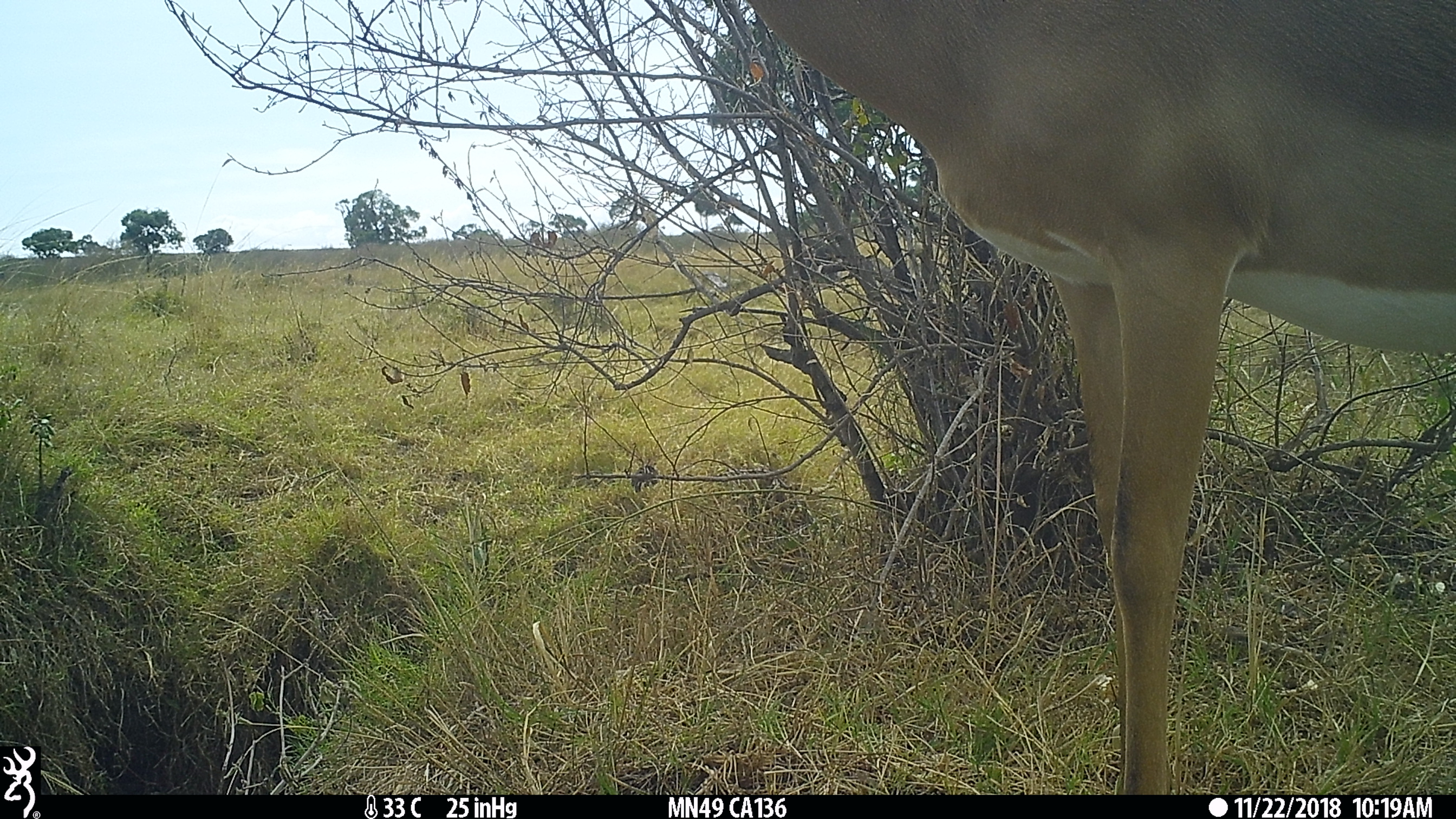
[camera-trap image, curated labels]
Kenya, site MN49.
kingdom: Animalia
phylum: Chordata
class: Mammalia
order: Artiodactyla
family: Bovidae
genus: Aepyceros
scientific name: Aepyceros melampus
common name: impala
Impala (Aepyceros melampus).